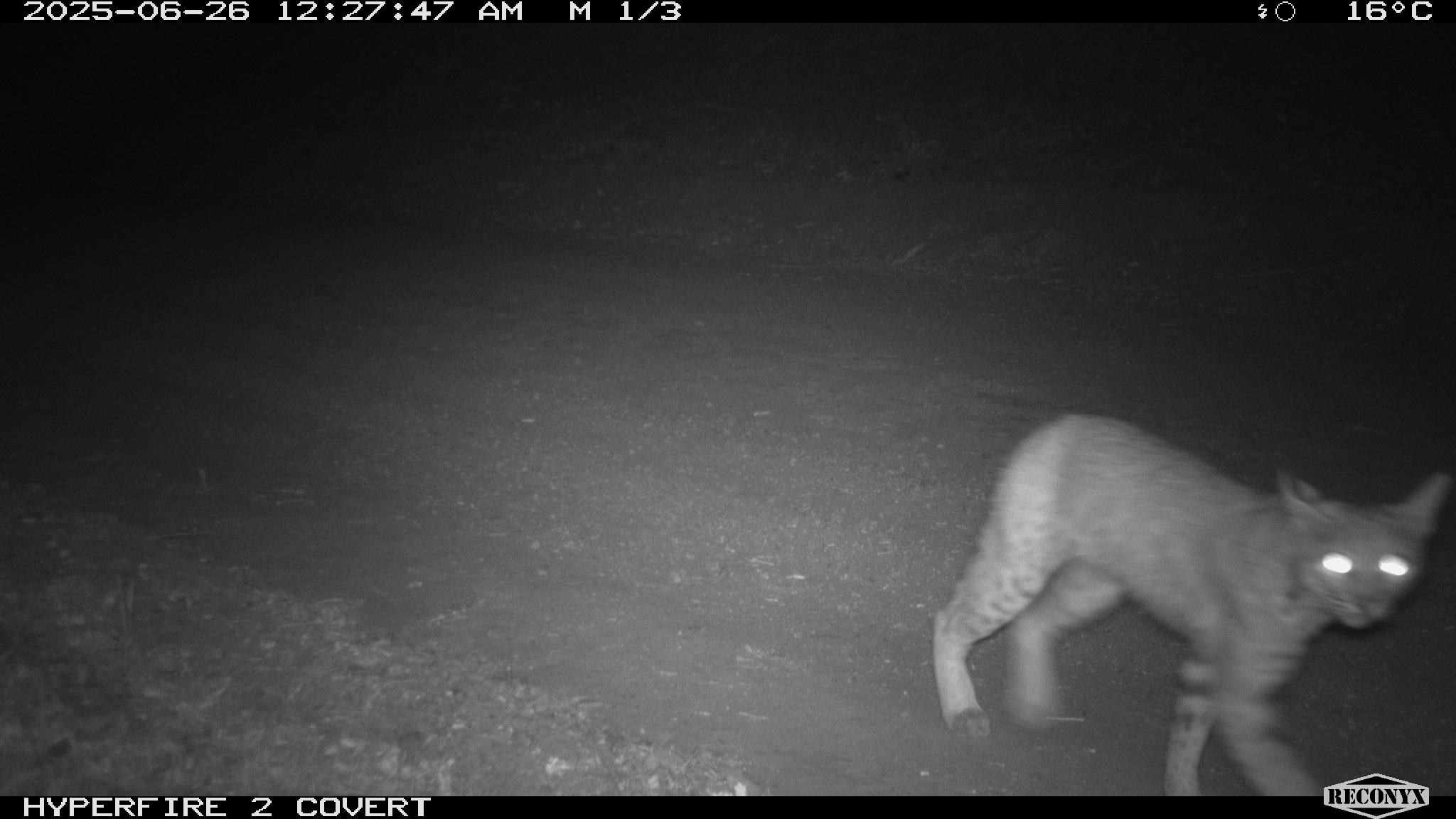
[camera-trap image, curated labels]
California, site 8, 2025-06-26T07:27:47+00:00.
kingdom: Animalia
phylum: Chordata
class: Mammalia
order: Carnivora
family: Felidae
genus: Lynx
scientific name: Lynx rufus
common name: bobcat